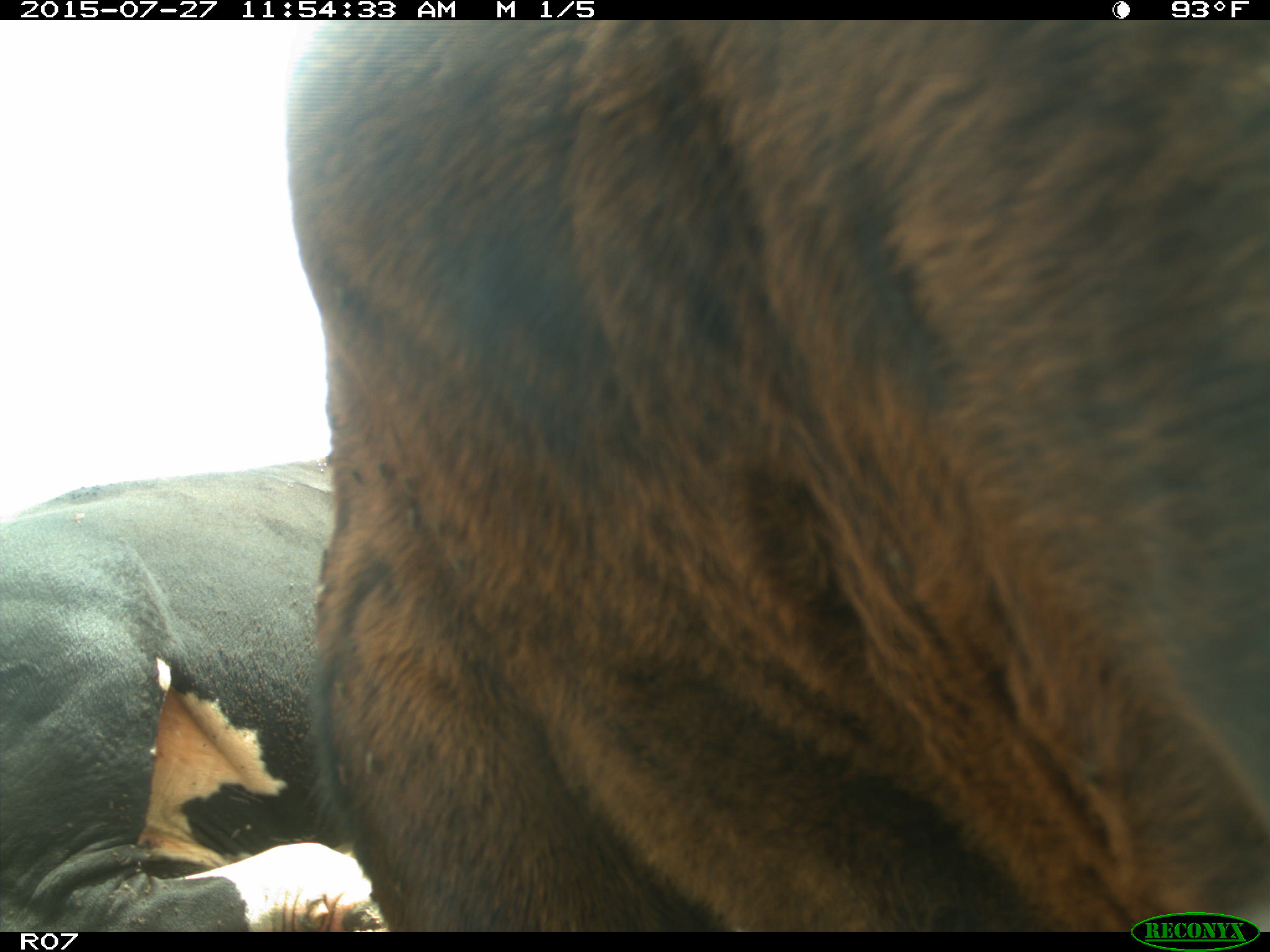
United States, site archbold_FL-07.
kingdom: Animalia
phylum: Chordata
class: Mammalia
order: Artiodactyla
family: Bovidae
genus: Bos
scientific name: Bos taurus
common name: domestic cow